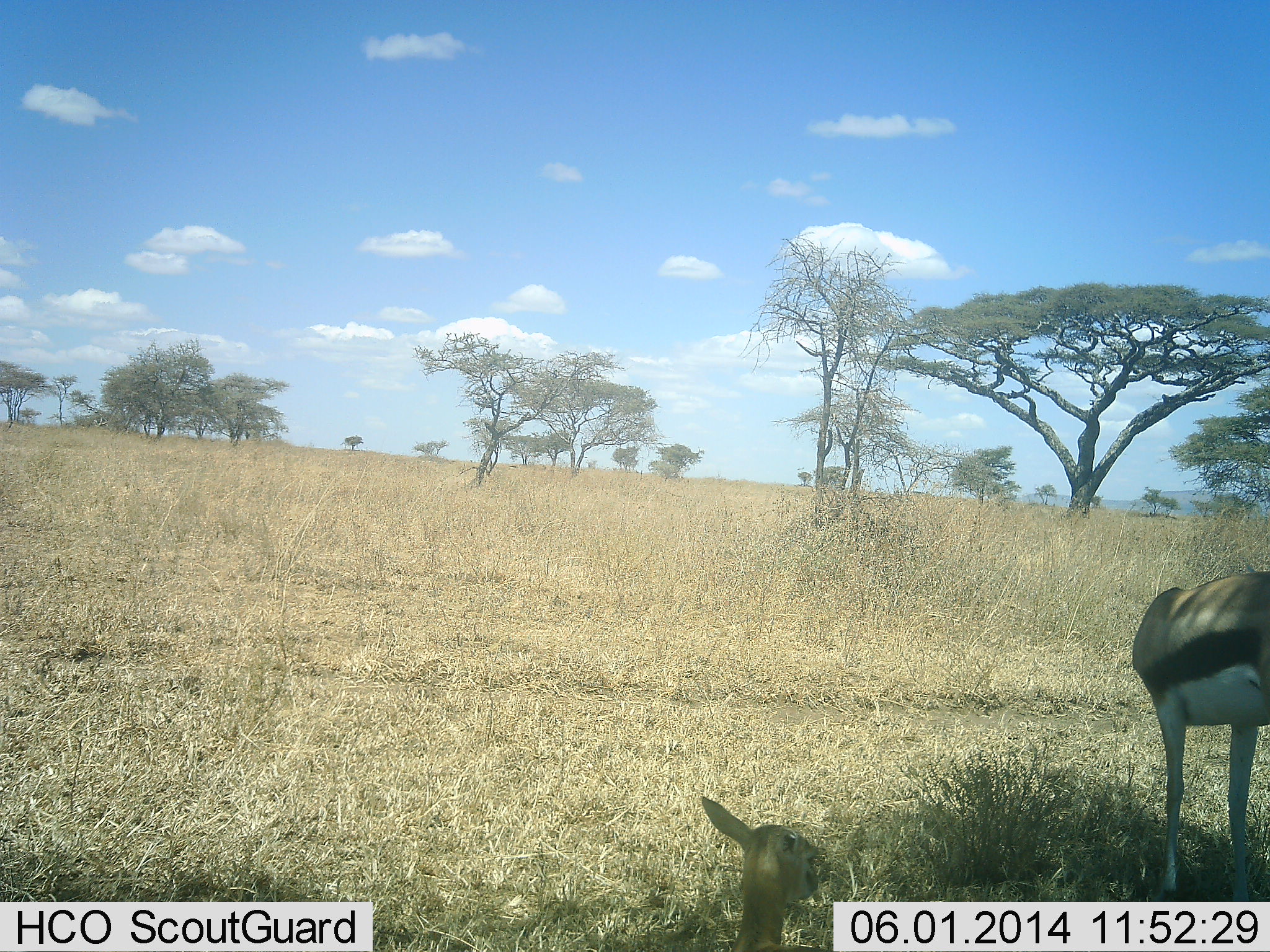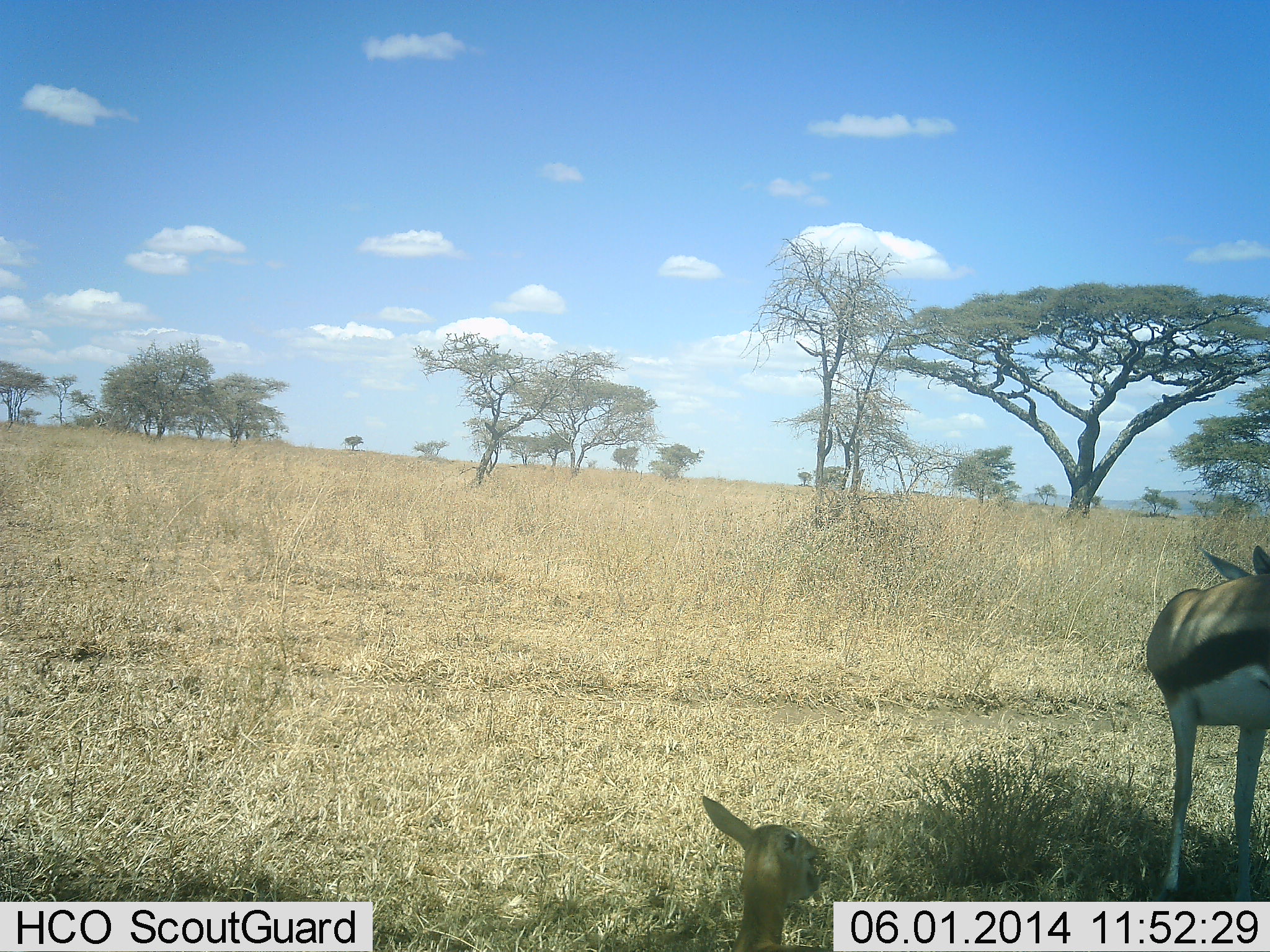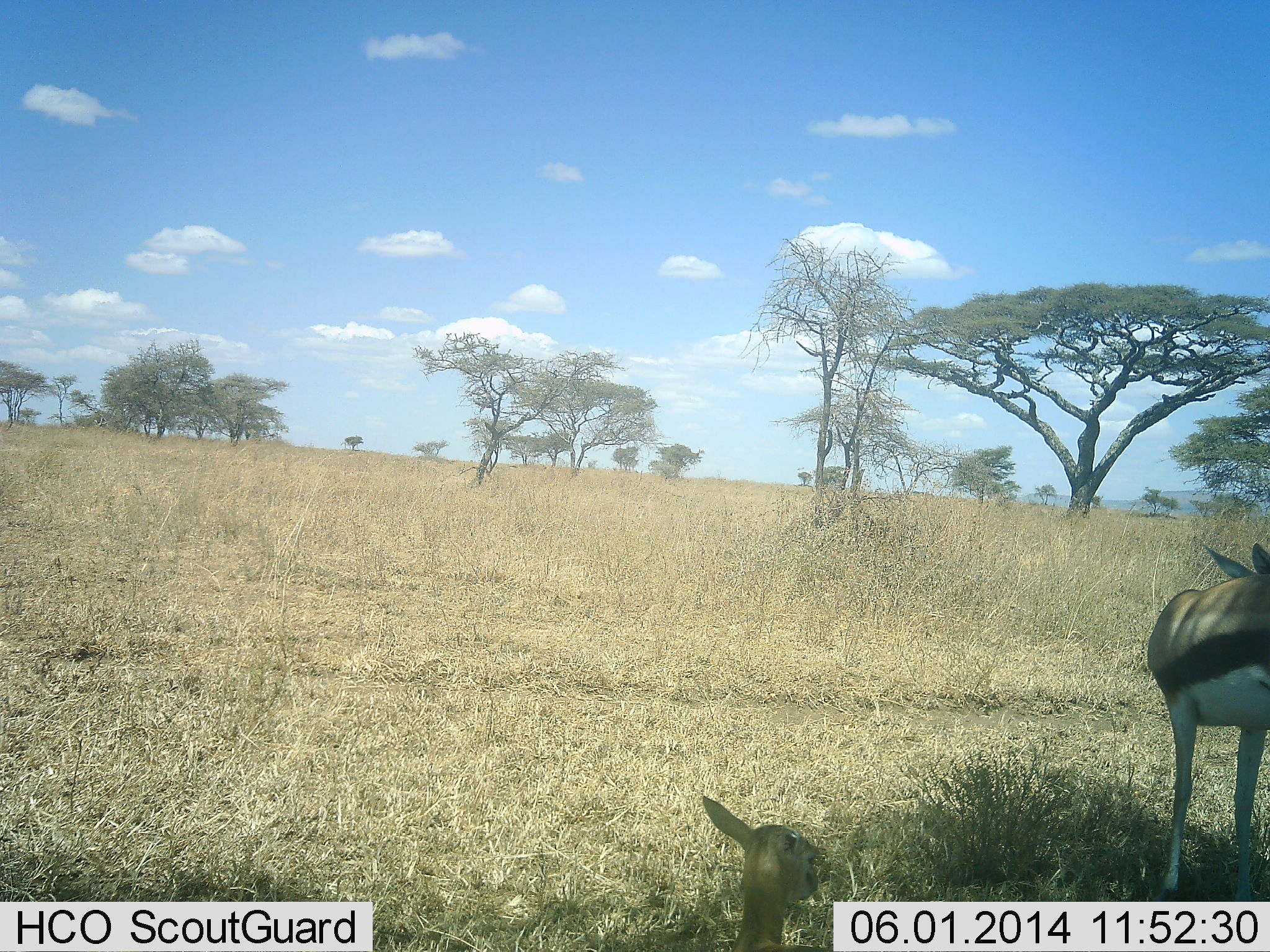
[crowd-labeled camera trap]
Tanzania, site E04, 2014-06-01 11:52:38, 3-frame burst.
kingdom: Animalia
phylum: Chordata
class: Mammalia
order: Artiodactyla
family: Bovidae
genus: Eudorcas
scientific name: Eudorcas thomsonii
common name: thomson's gazelle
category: gazellethomsons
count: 2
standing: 80%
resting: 100%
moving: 10%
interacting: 0%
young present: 30%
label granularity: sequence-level